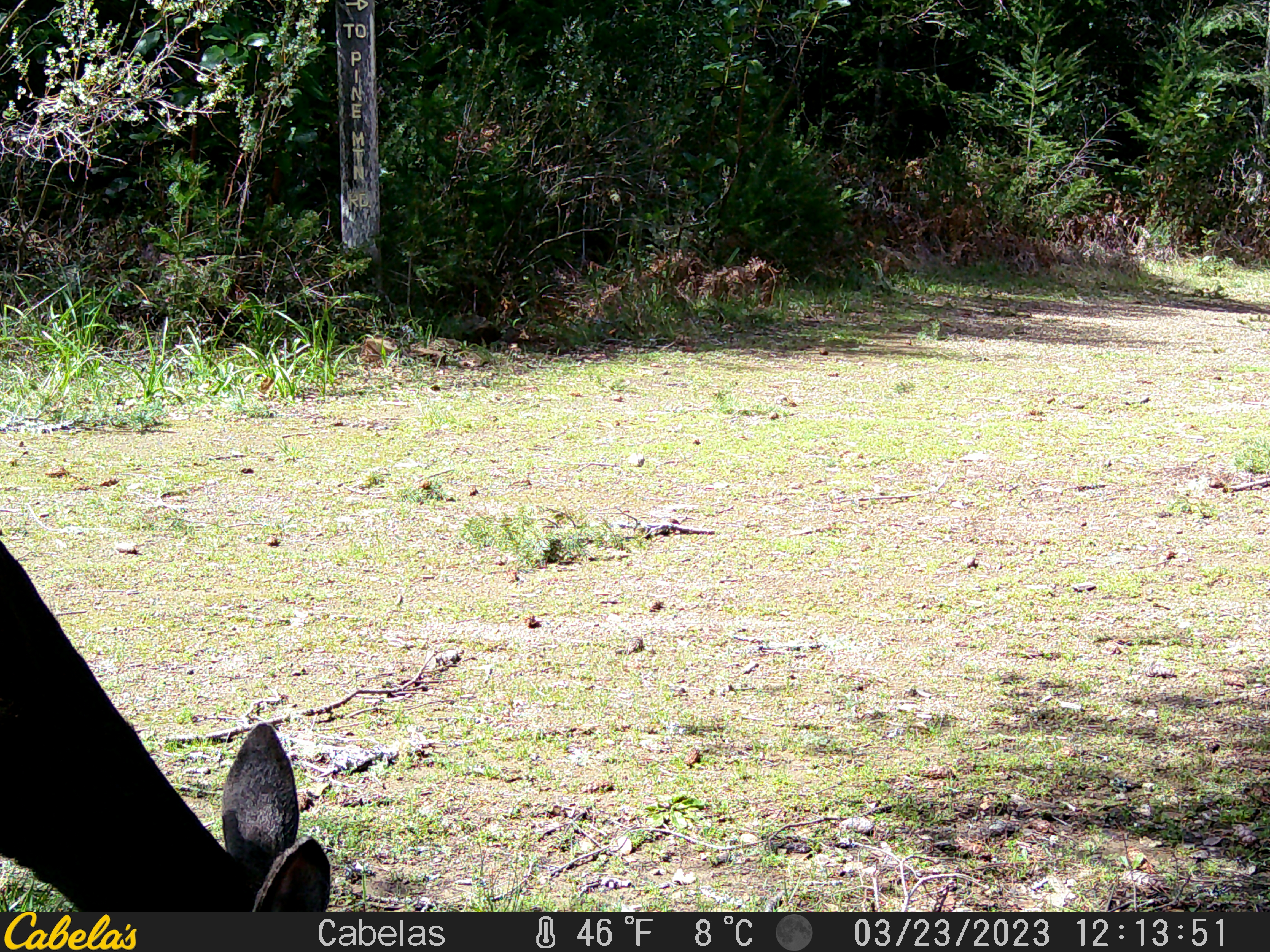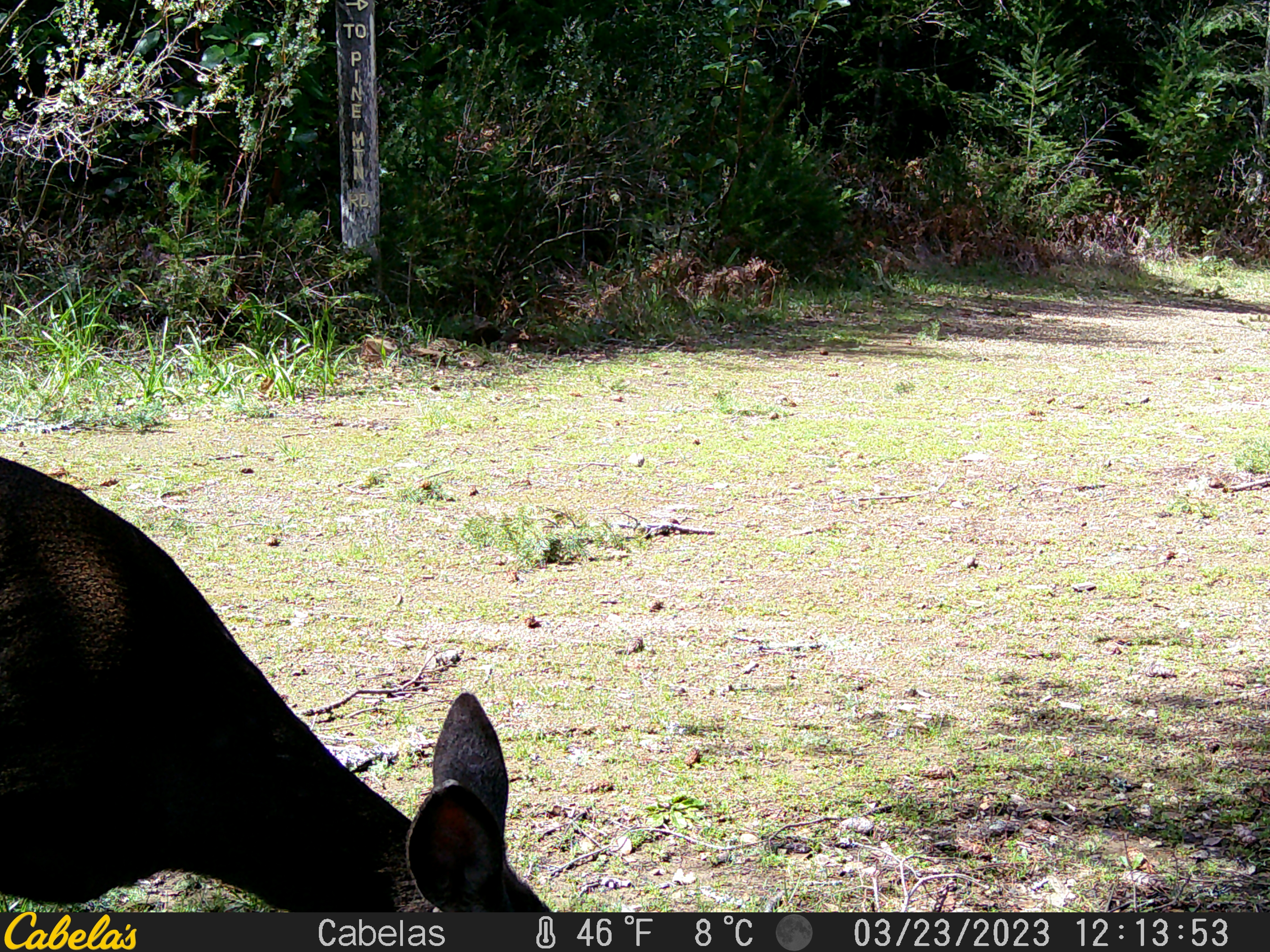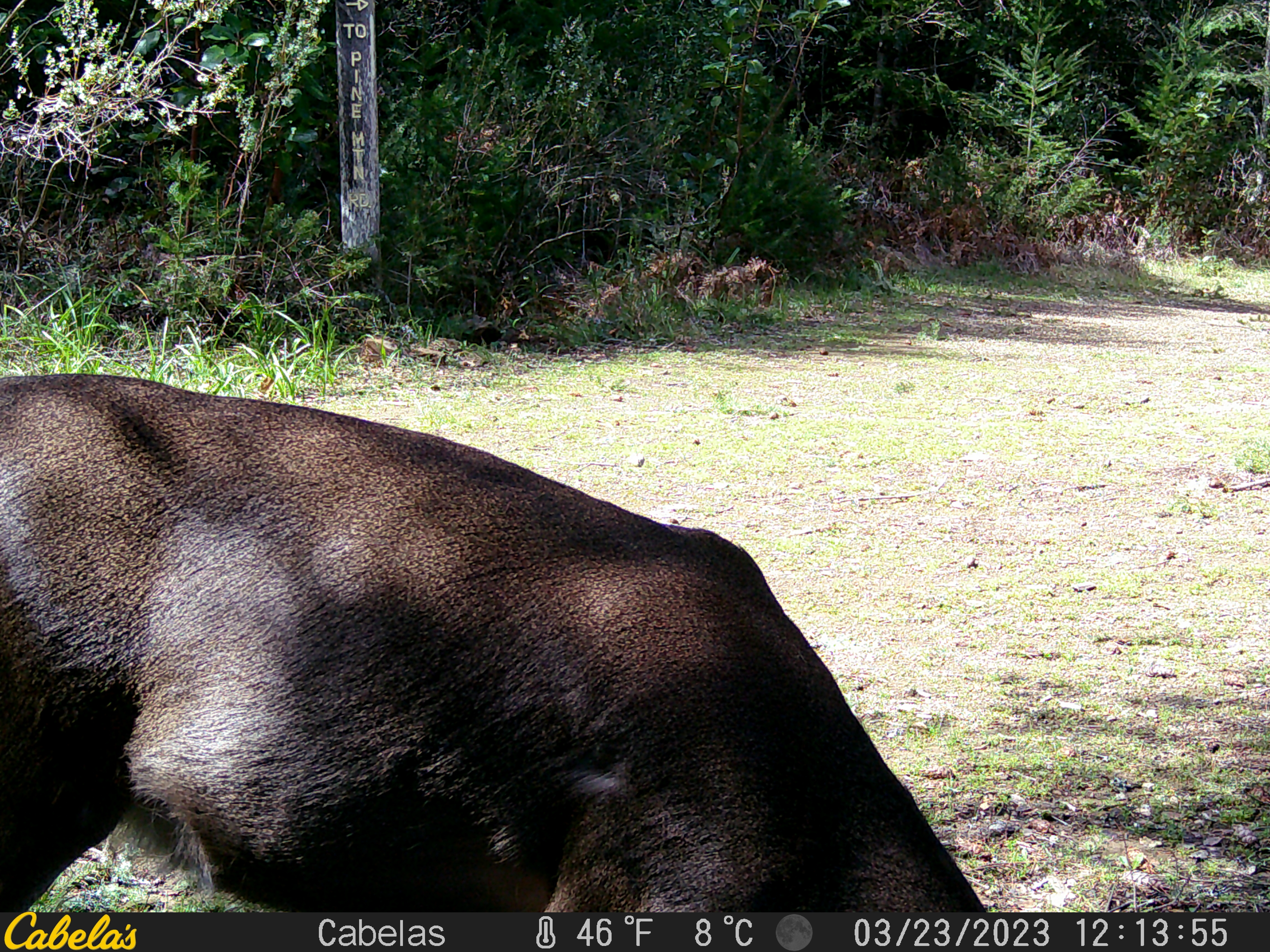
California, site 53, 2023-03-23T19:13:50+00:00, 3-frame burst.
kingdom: Animalia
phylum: Chordata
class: Mammalia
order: Artiodactyla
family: Cervidae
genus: Odocoileus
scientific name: Odocoileus hemionus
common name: mule deer